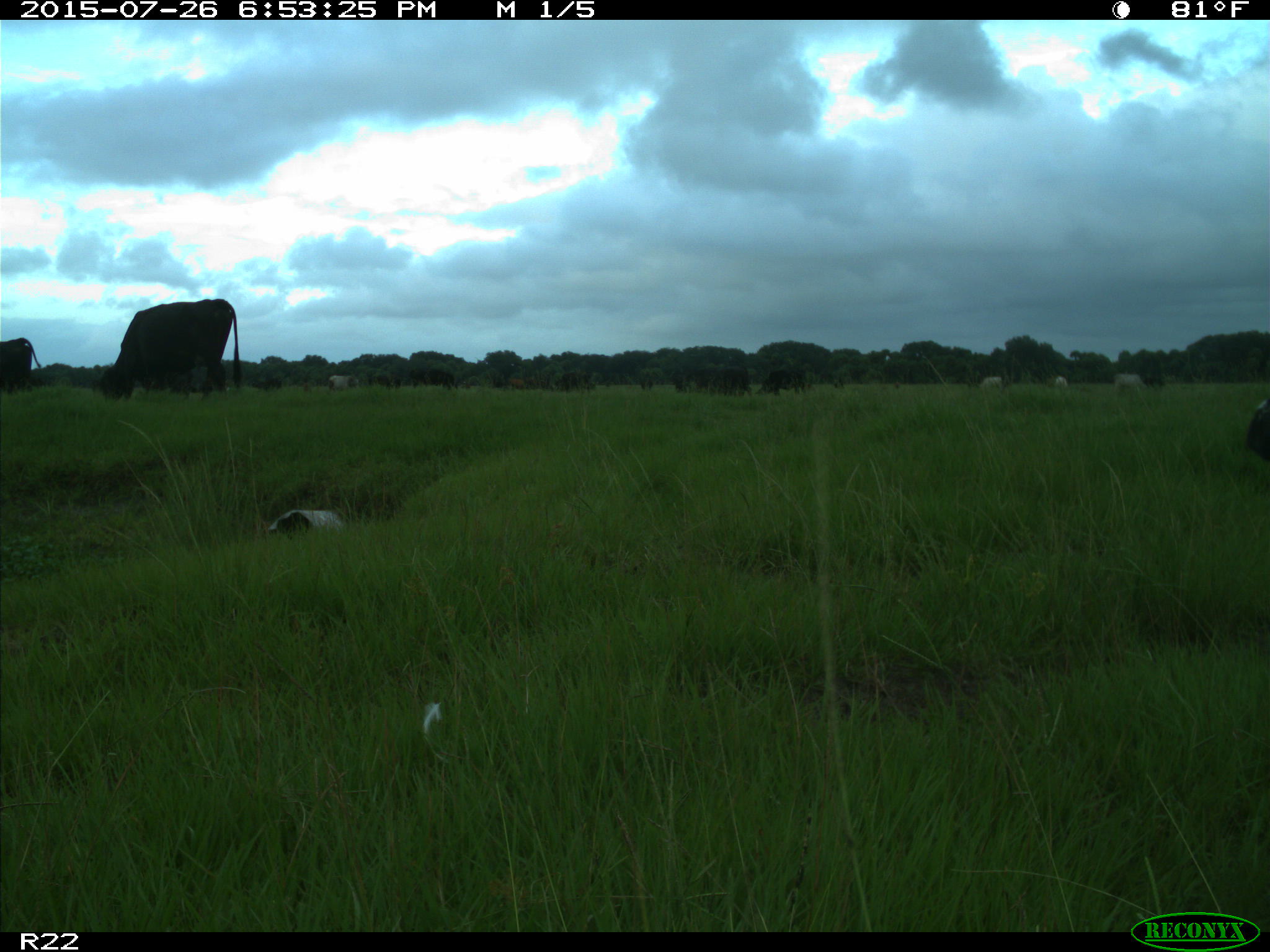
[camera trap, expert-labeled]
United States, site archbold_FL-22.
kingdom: Animalia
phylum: Chordata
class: Mammalia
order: Artiodactyla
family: Bovidae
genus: Bos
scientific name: Bos taurus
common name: domestic cow